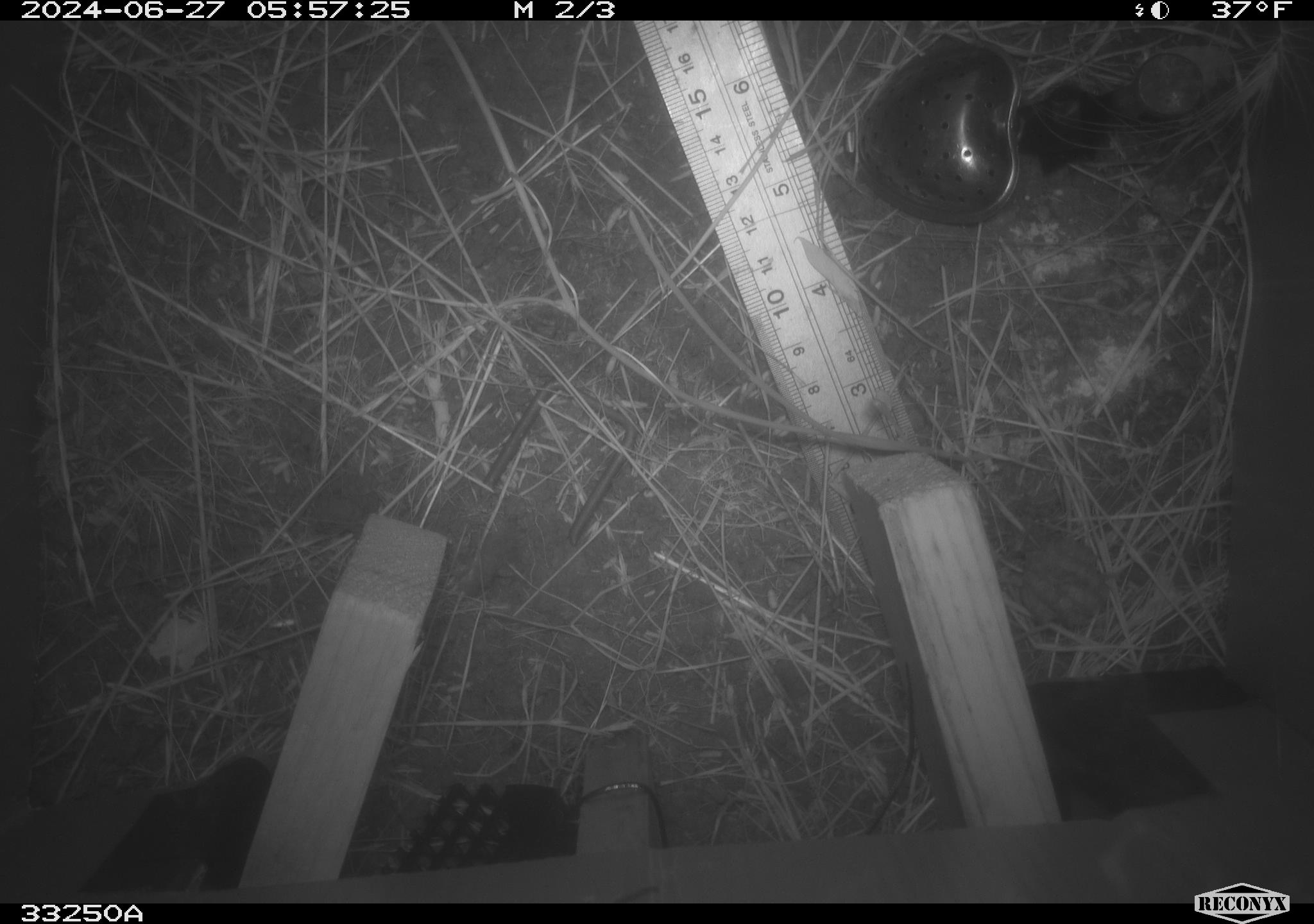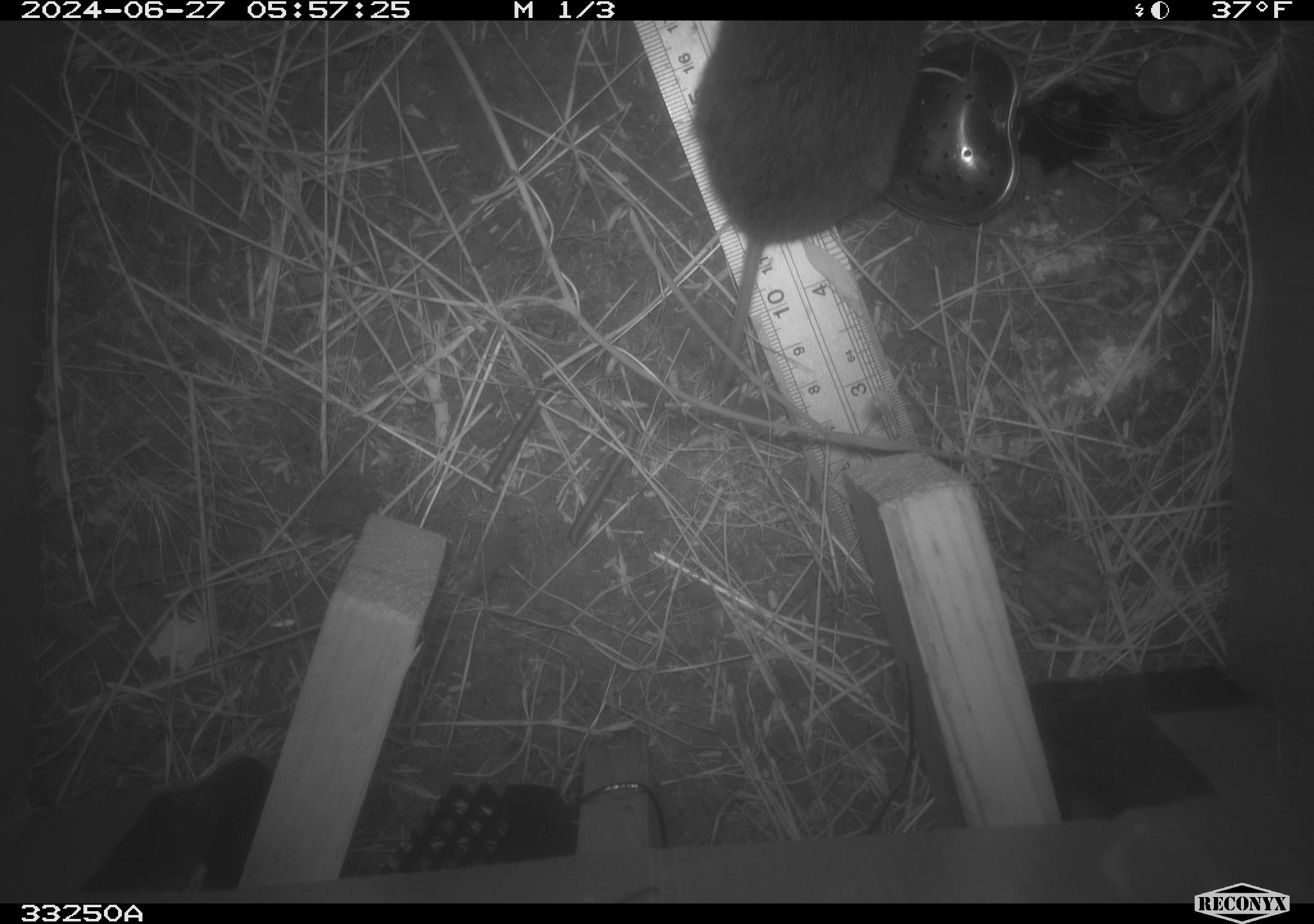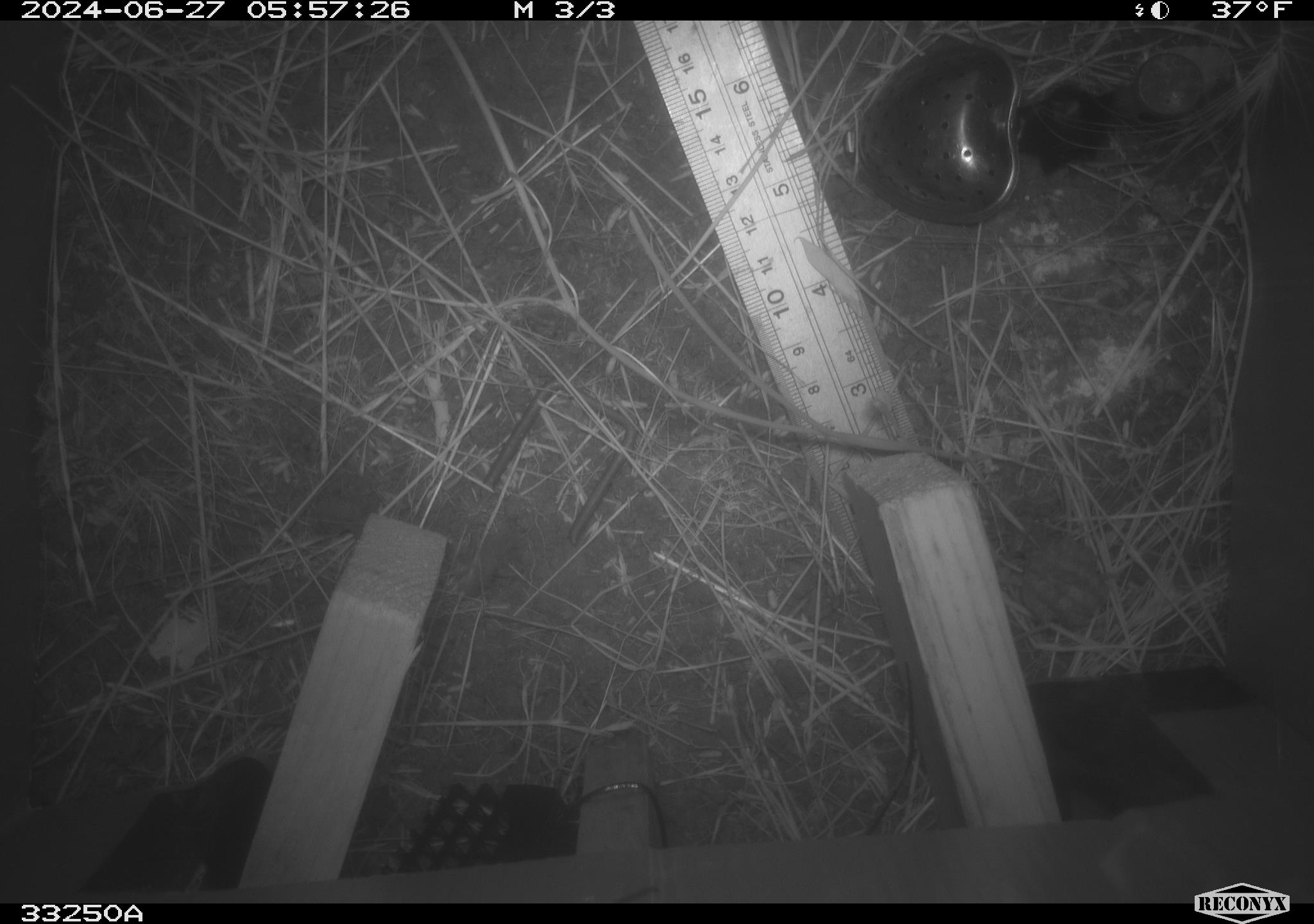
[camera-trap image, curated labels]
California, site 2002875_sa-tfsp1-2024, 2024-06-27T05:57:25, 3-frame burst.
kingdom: Animalia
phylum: Chordata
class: Mammalia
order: Rodentia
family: Cricetidae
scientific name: Arvicolinae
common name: voles, lemmings, and muskrats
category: arvicolinae subfamily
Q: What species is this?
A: Arvicolinae subfamily (voles, lemmings, and muskrats) (Arvicolinae).